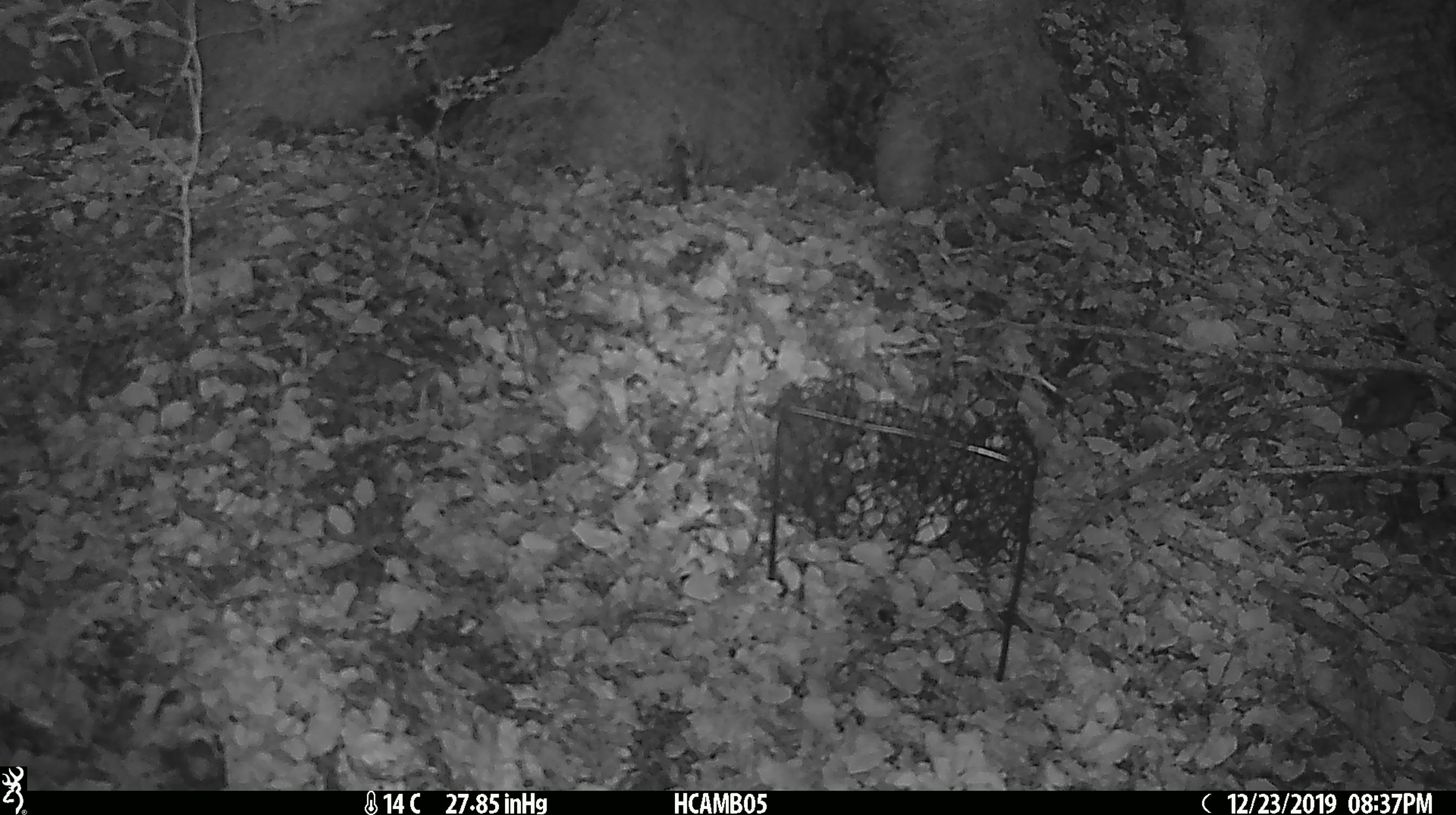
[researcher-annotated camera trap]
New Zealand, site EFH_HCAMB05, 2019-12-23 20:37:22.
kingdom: Animalia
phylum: Chordata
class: Mammalia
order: Rodentia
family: Muridae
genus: Mus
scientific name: Mus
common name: mouse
Mouse (Mus).